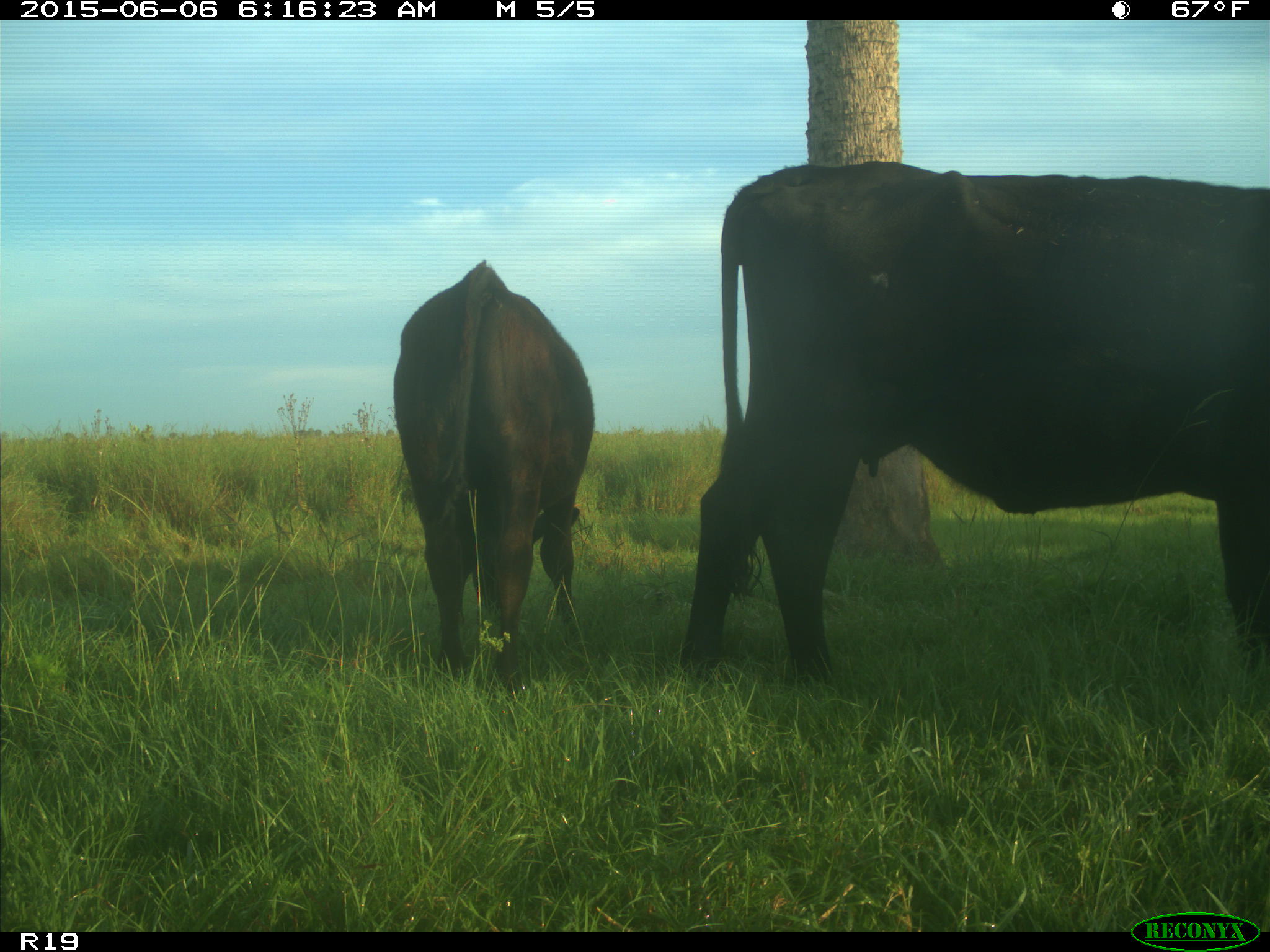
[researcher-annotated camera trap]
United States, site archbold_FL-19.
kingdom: Animalia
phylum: Chordata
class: Mammalia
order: Artiodactyla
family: Bovidae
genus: Bos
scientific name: Bos taurus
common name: domestic cow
Bos taurus (domestic cow).